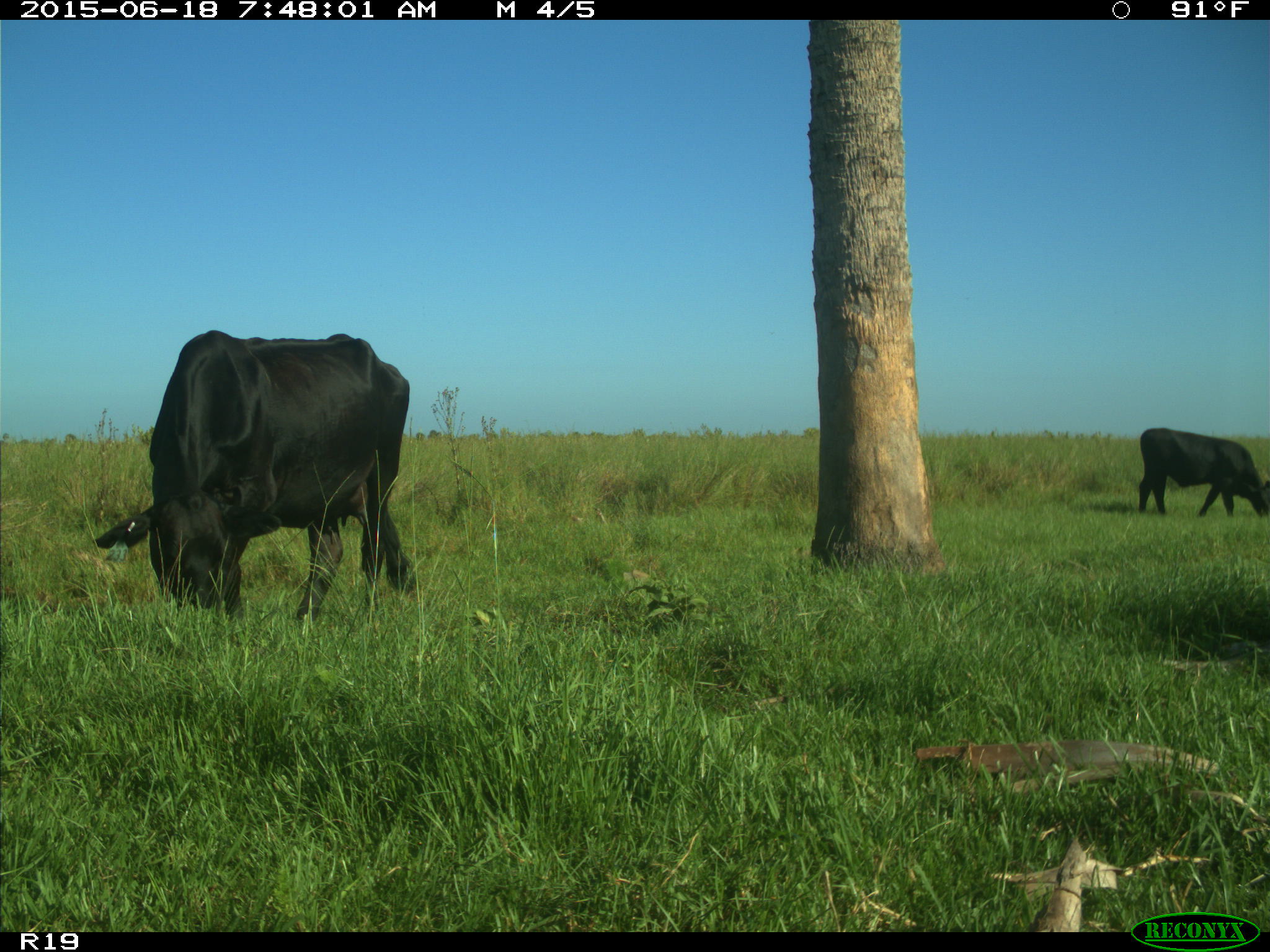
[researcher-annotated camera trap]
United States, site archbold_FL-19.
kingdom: Animalia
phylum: Chordata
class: Mammalia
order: Artiodactyla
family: Bovidae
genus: Bos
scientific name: Bos taurus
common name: domestic cow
Bos taurus (domestic cow).